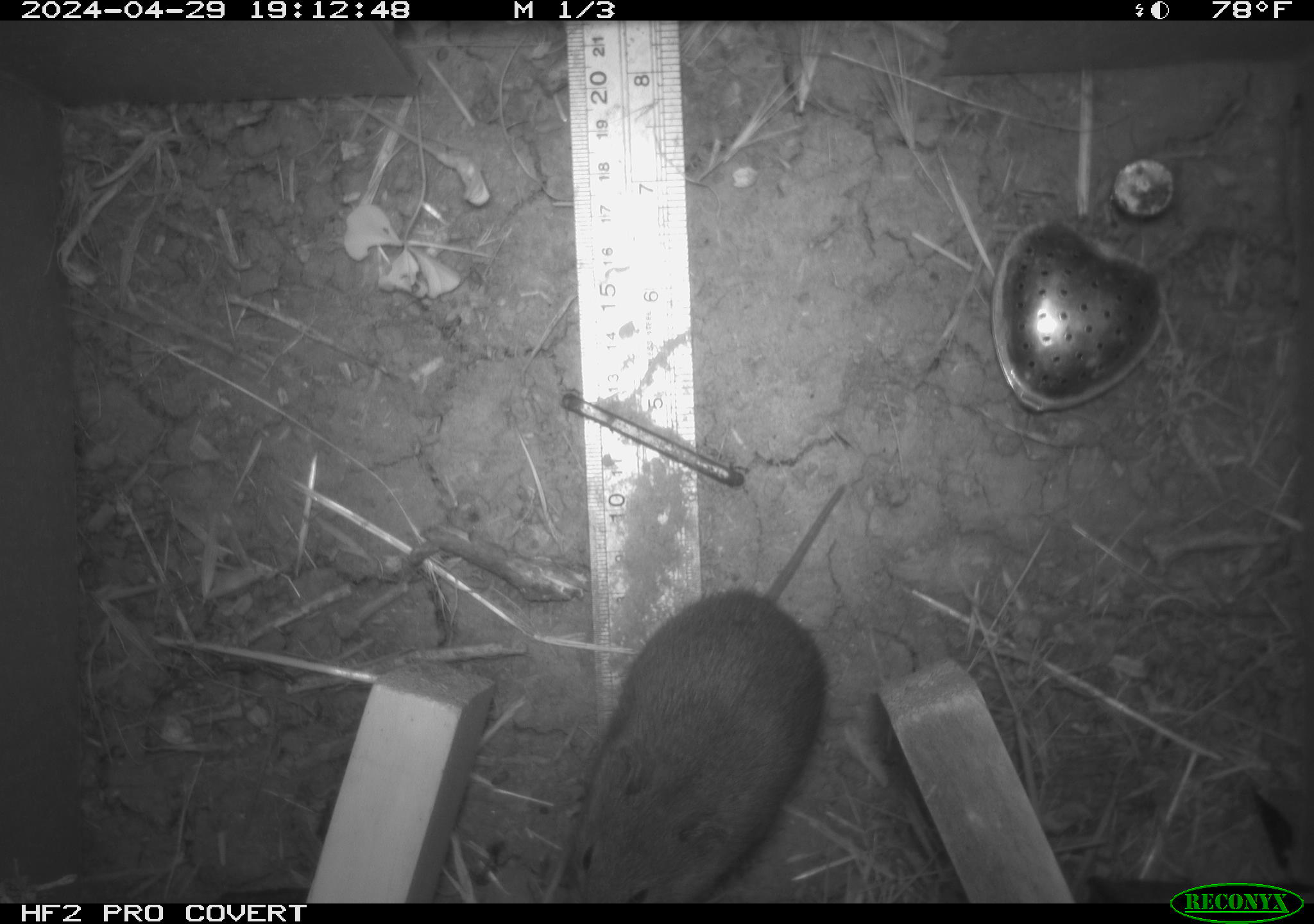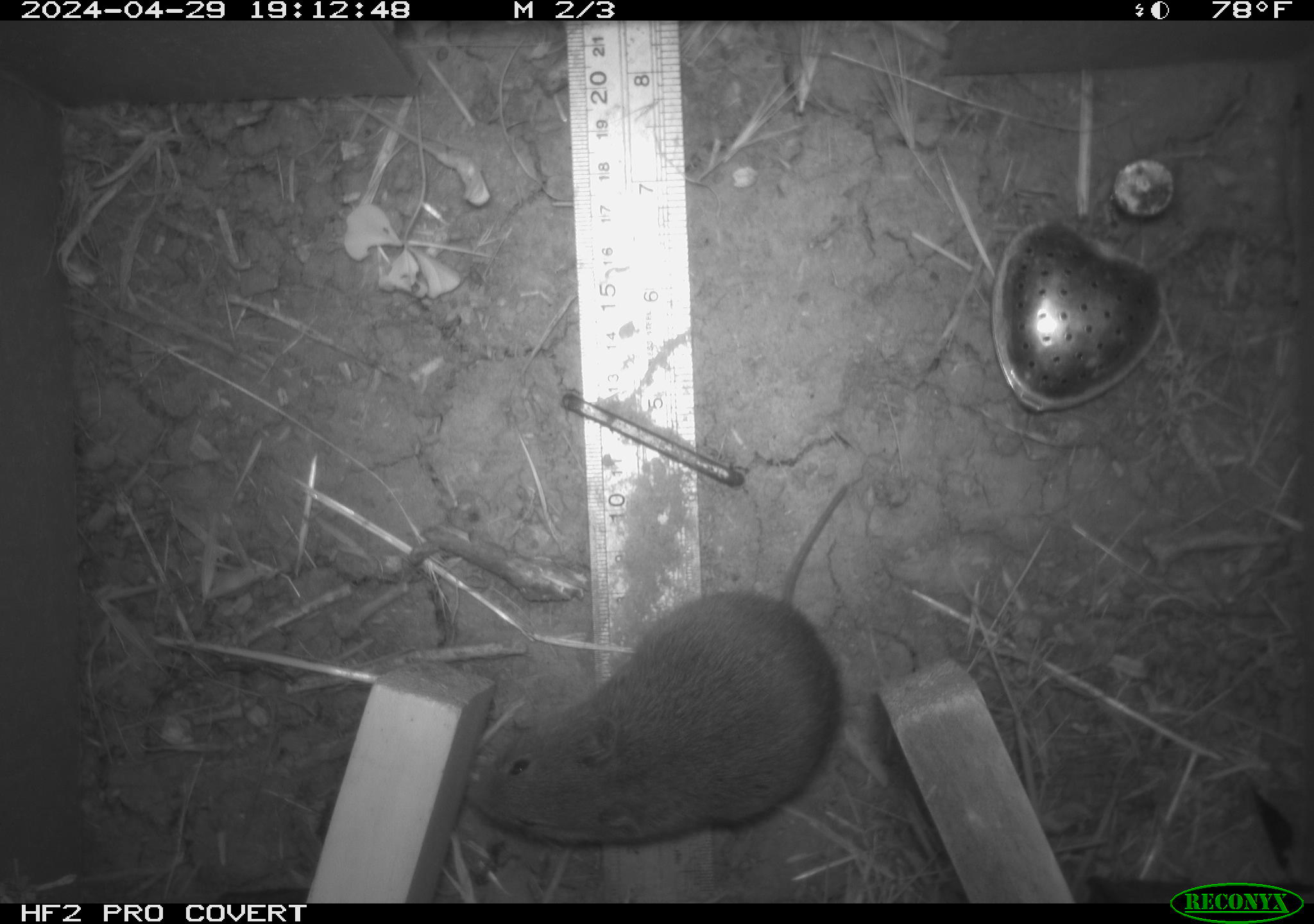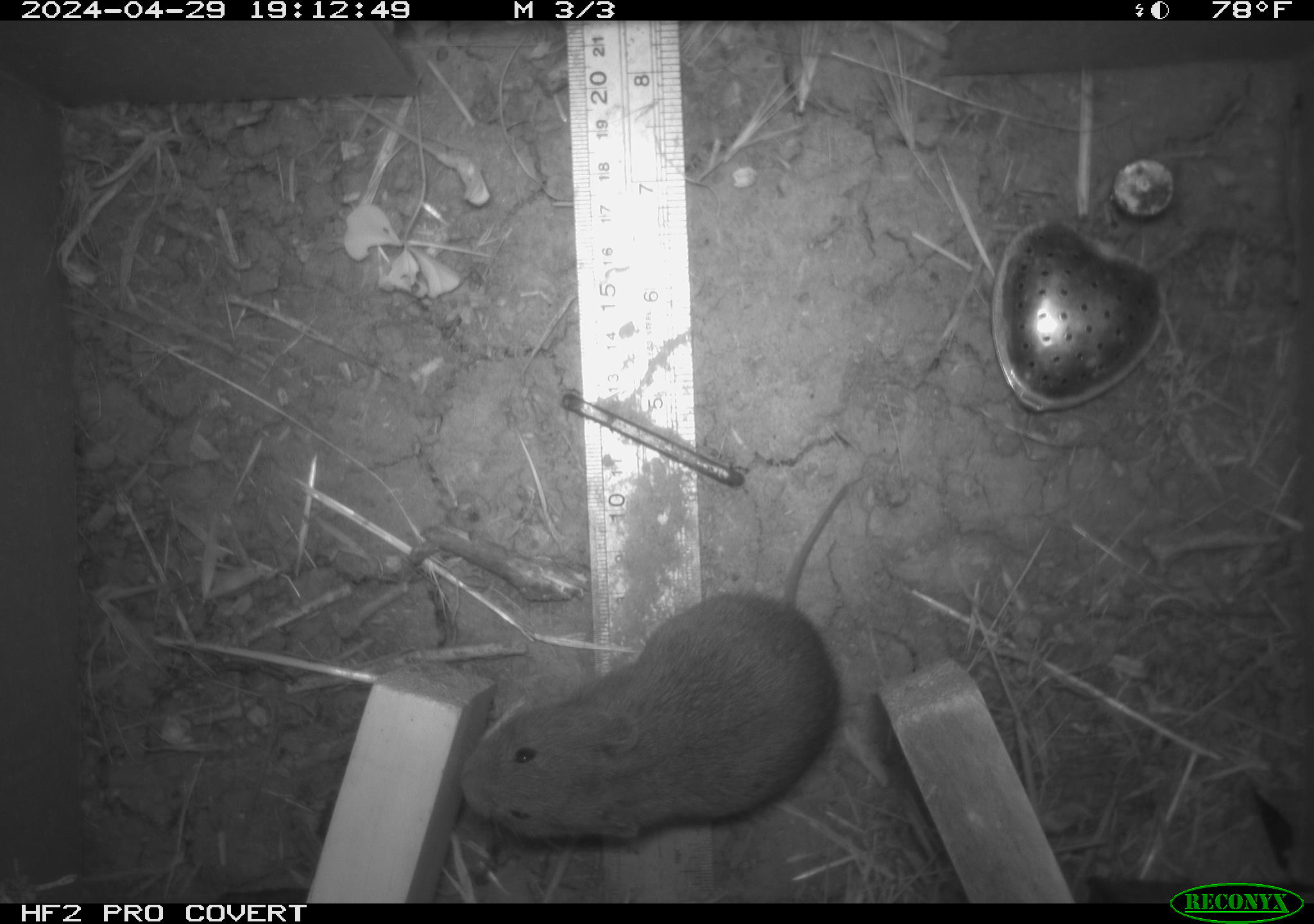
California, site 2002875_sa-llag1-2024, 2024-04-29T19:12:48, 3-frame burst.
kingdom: Animalia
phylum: Chordata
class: Mammalia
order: Rodentia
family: Cricetidae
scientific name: Arvicolinae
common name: voles, lemmings, and muskrats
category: arvicolinae subfamily